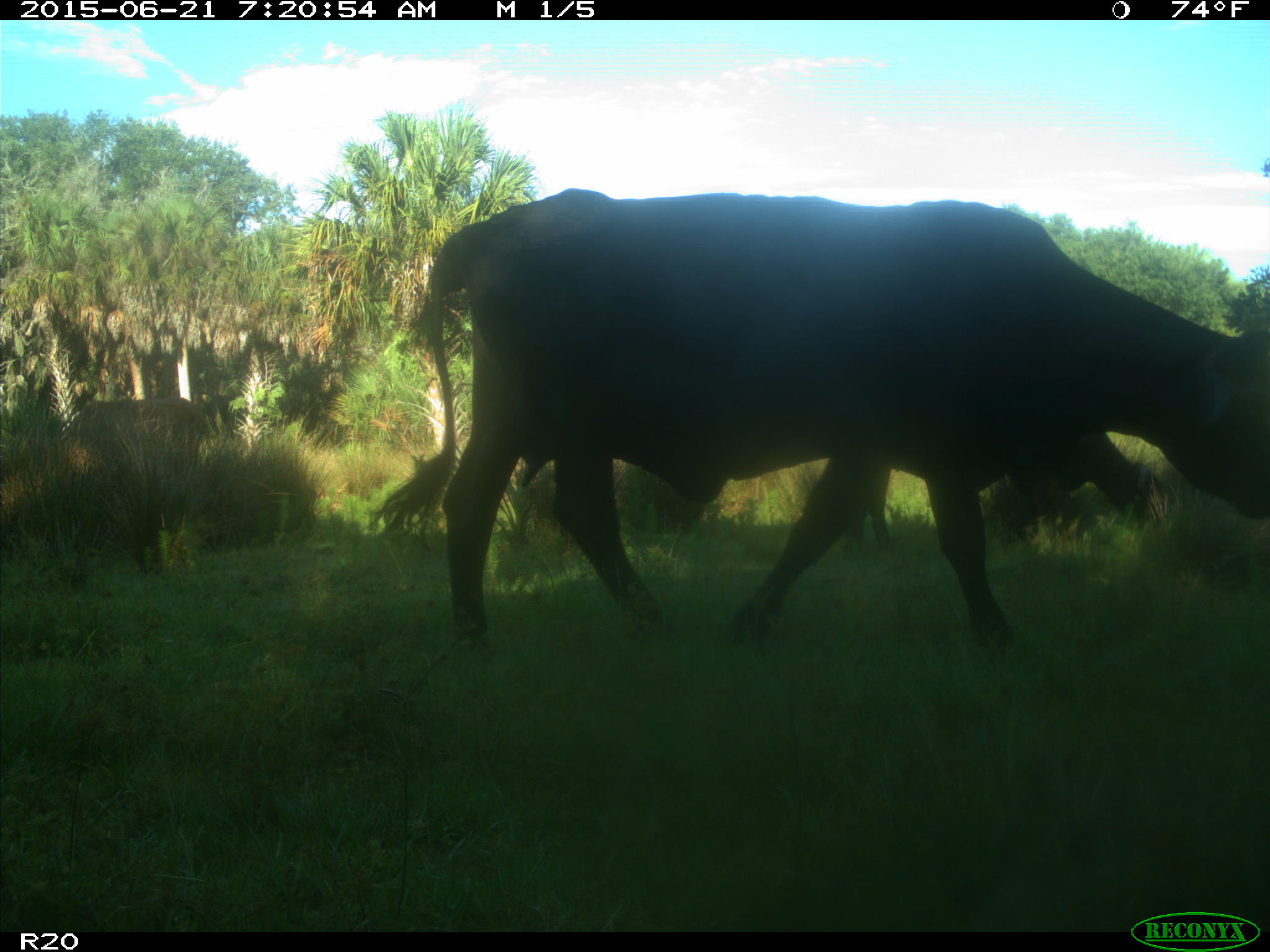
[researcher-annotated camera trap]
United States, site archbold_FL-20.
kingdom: Animalia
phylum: Chordata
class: Mammalia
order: Artiodactyla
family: Bovidae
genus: Bos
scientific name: Bos taurus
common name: domestic cow